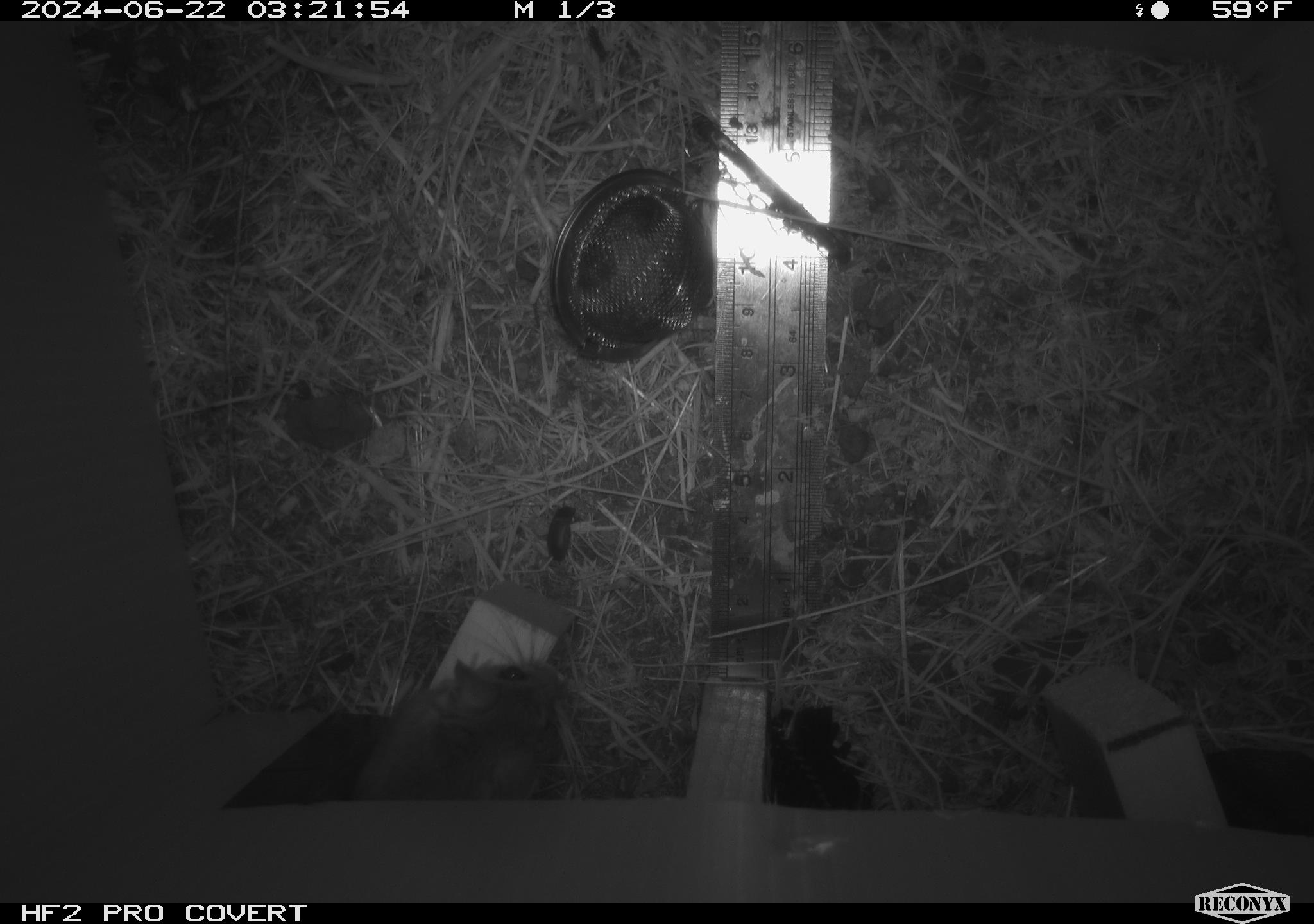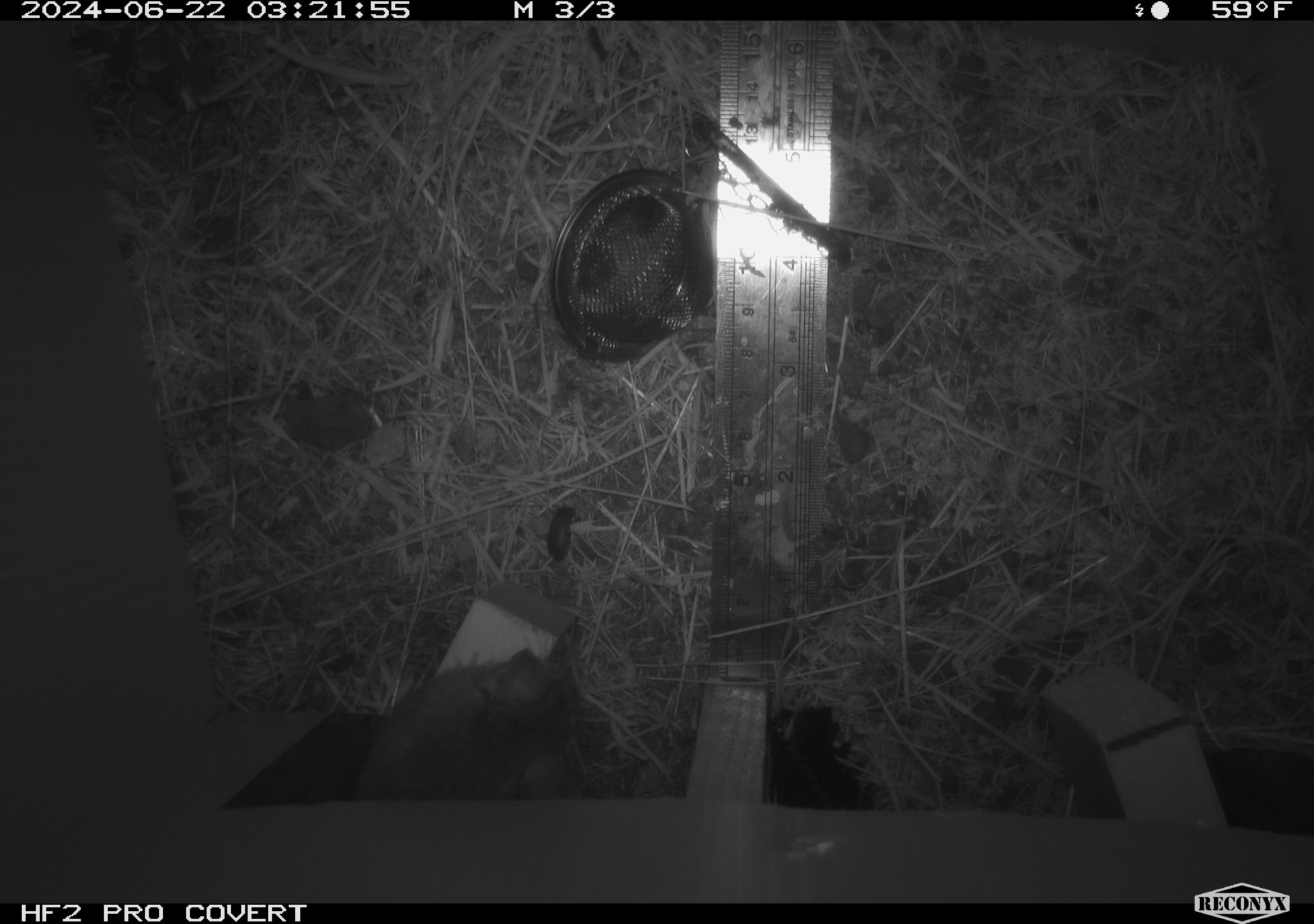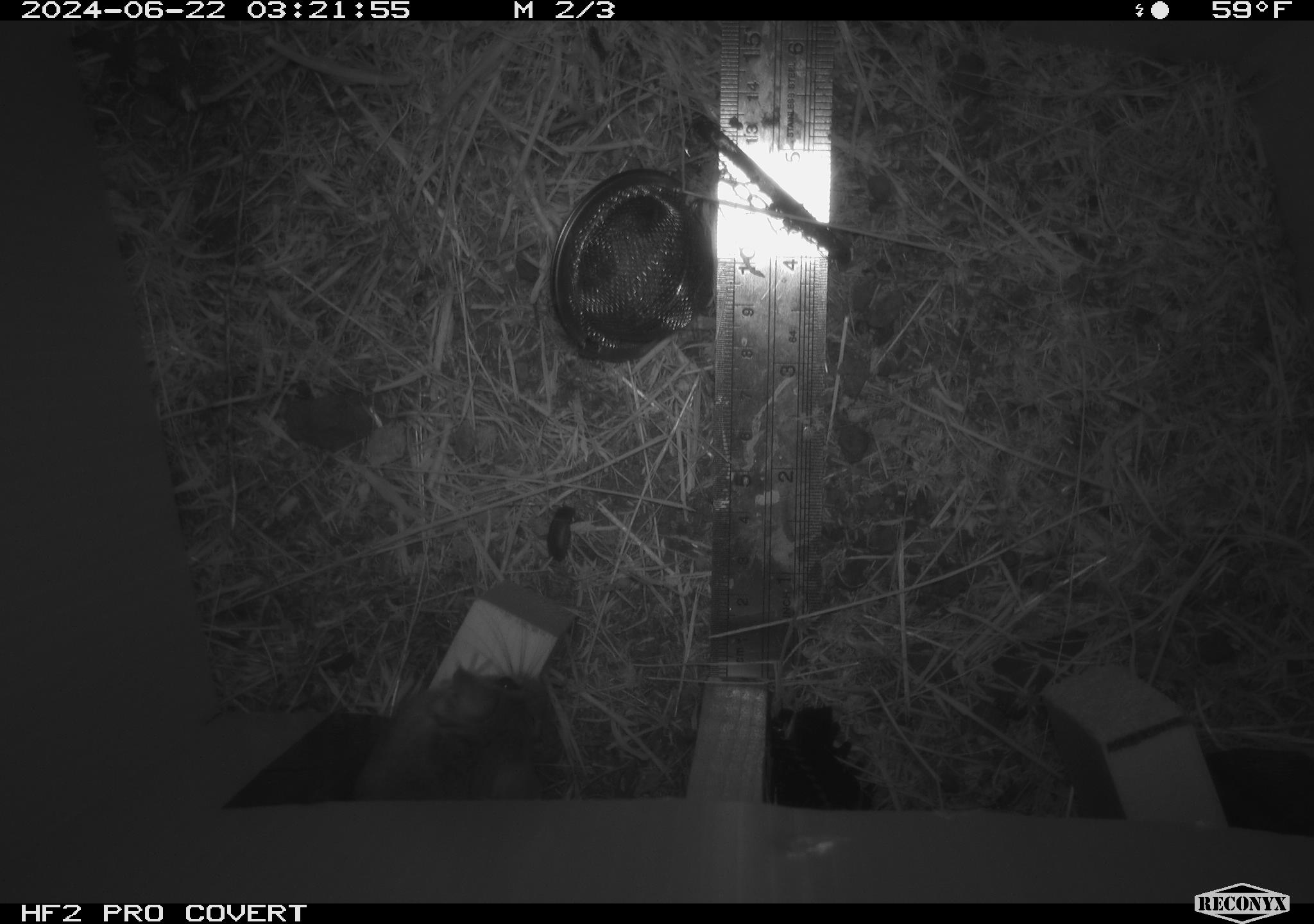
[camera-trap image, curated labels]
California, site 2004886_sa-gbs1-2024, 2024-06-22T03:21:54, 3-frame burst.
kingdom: Animalia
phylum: Chordata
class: Mammalia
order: Rodentia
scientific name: Rodentia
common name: mouse species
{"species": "mouse species (Rodentia)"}